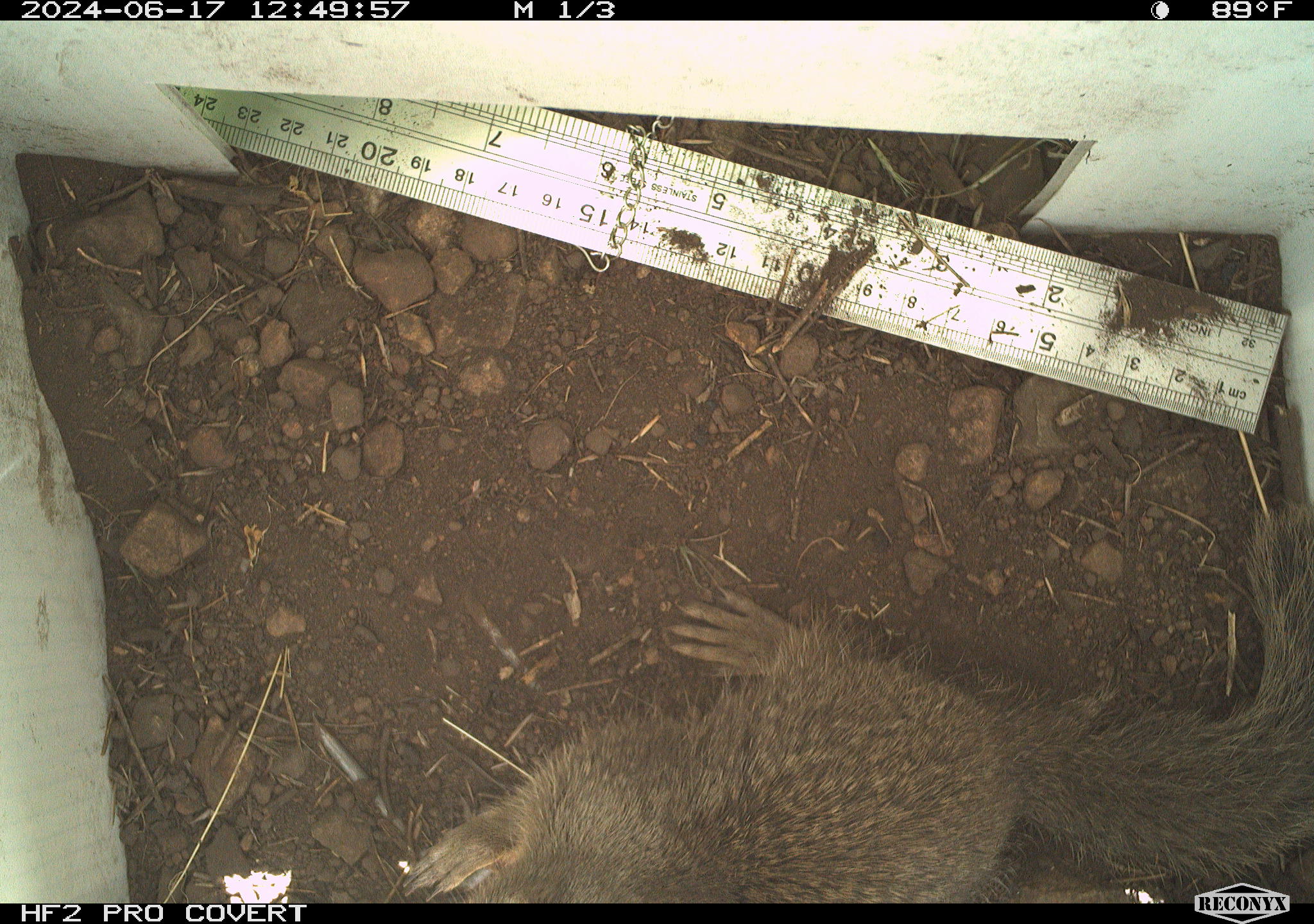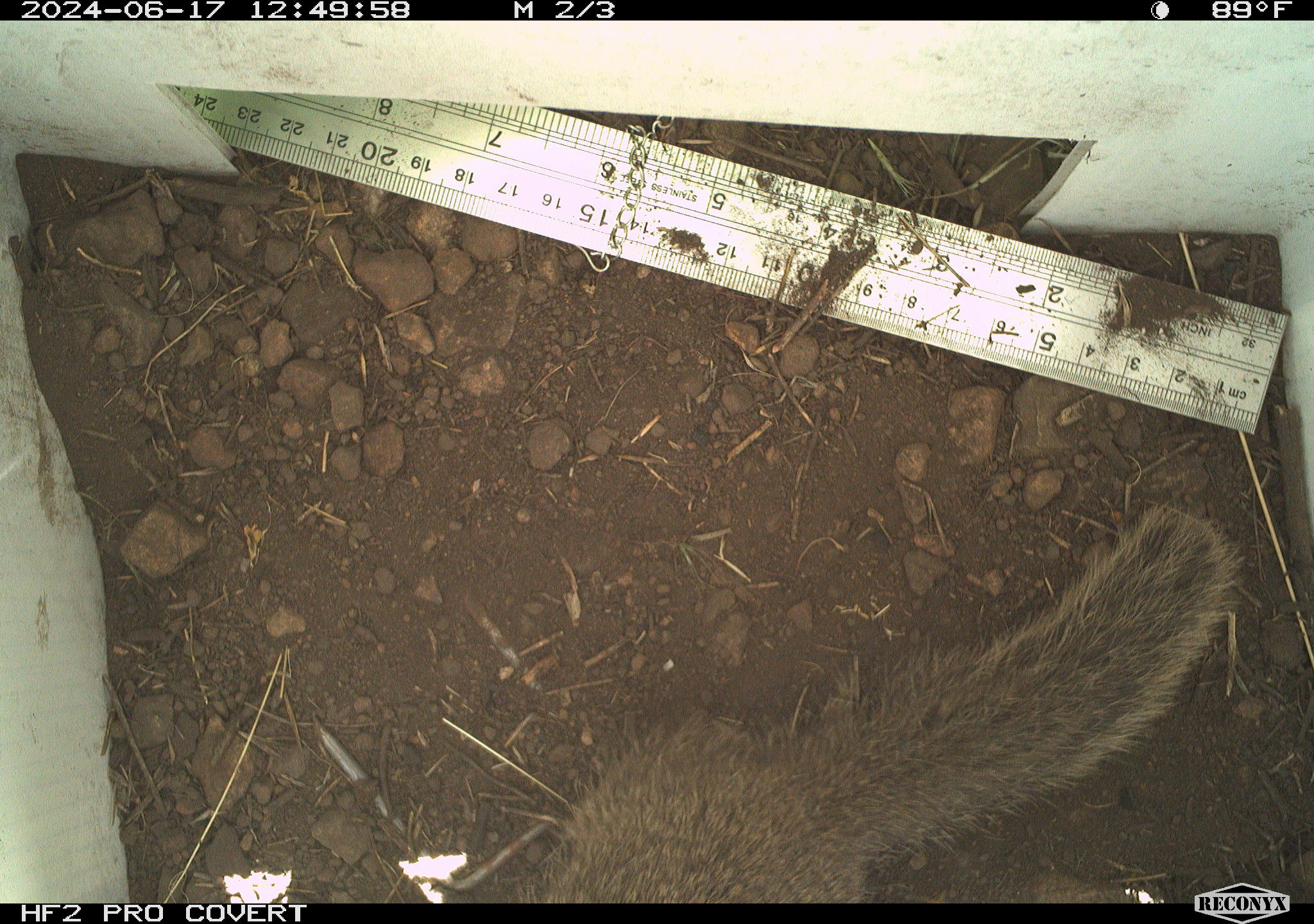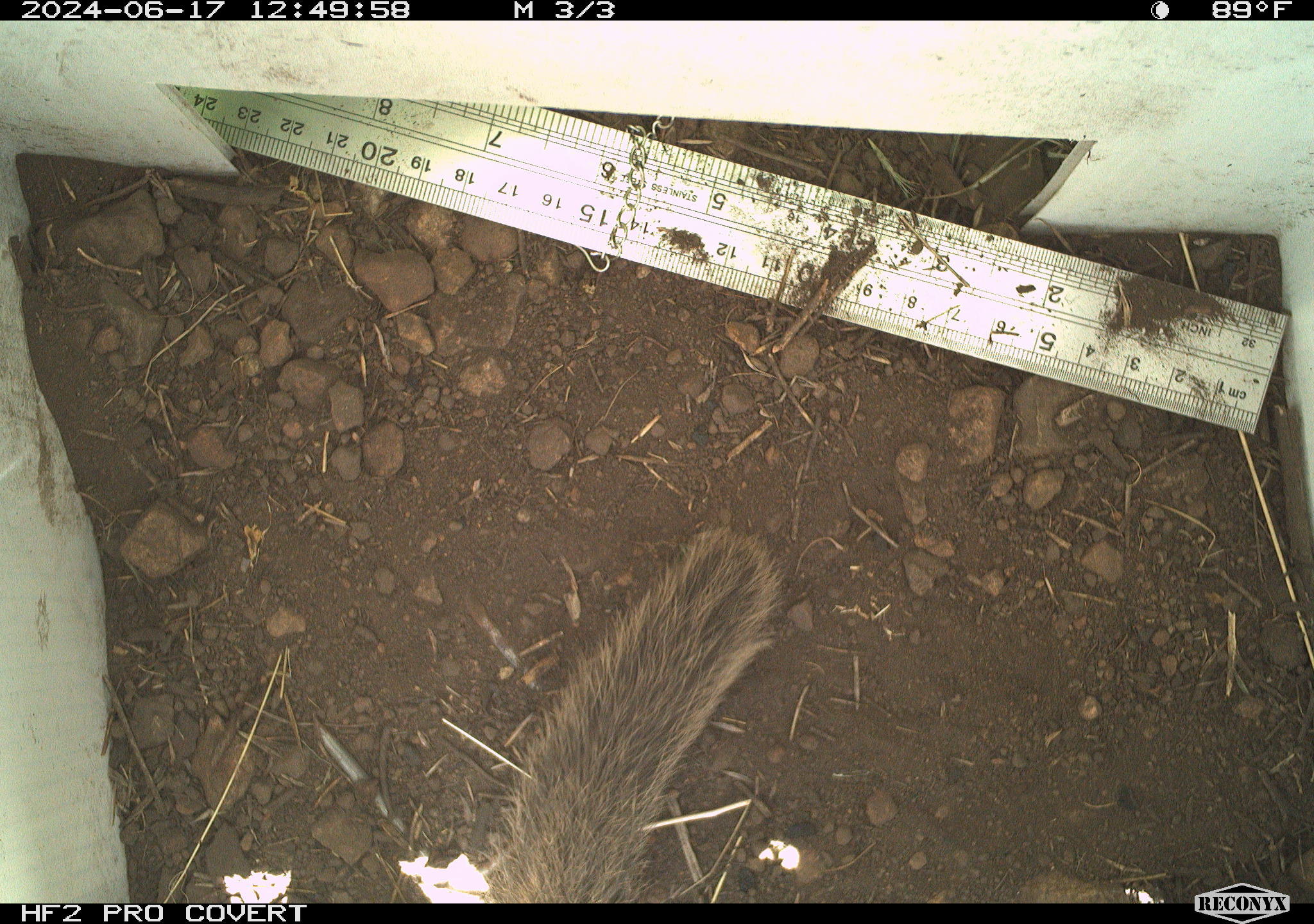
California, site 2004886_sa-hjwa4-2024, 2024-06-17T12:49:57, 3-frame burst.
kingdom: Animalia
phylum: Chordata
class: Mammalia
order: Rodentia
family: Sciuridae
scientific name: Sciuridae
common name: squirrels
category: sciuridae family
Sciuridae family (squirrels) (Sciuridae).